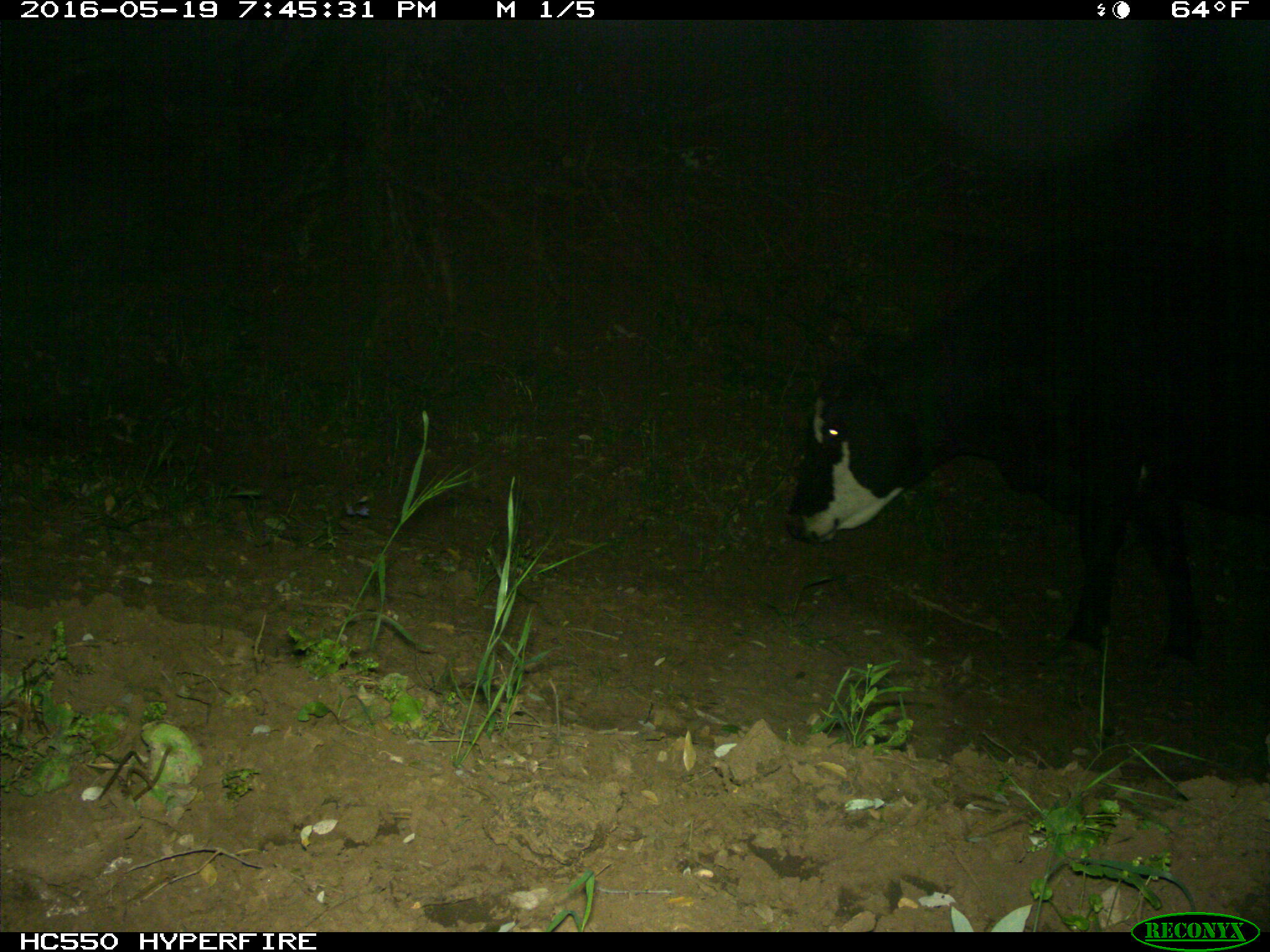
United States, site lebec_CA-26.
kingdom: Animalia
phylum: Chordata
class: Mammalia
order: Artiodactyla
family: Bovidae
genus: Bos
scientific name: Bos taurus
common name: domestic cow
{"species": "Bos taurus (domestic cow)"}